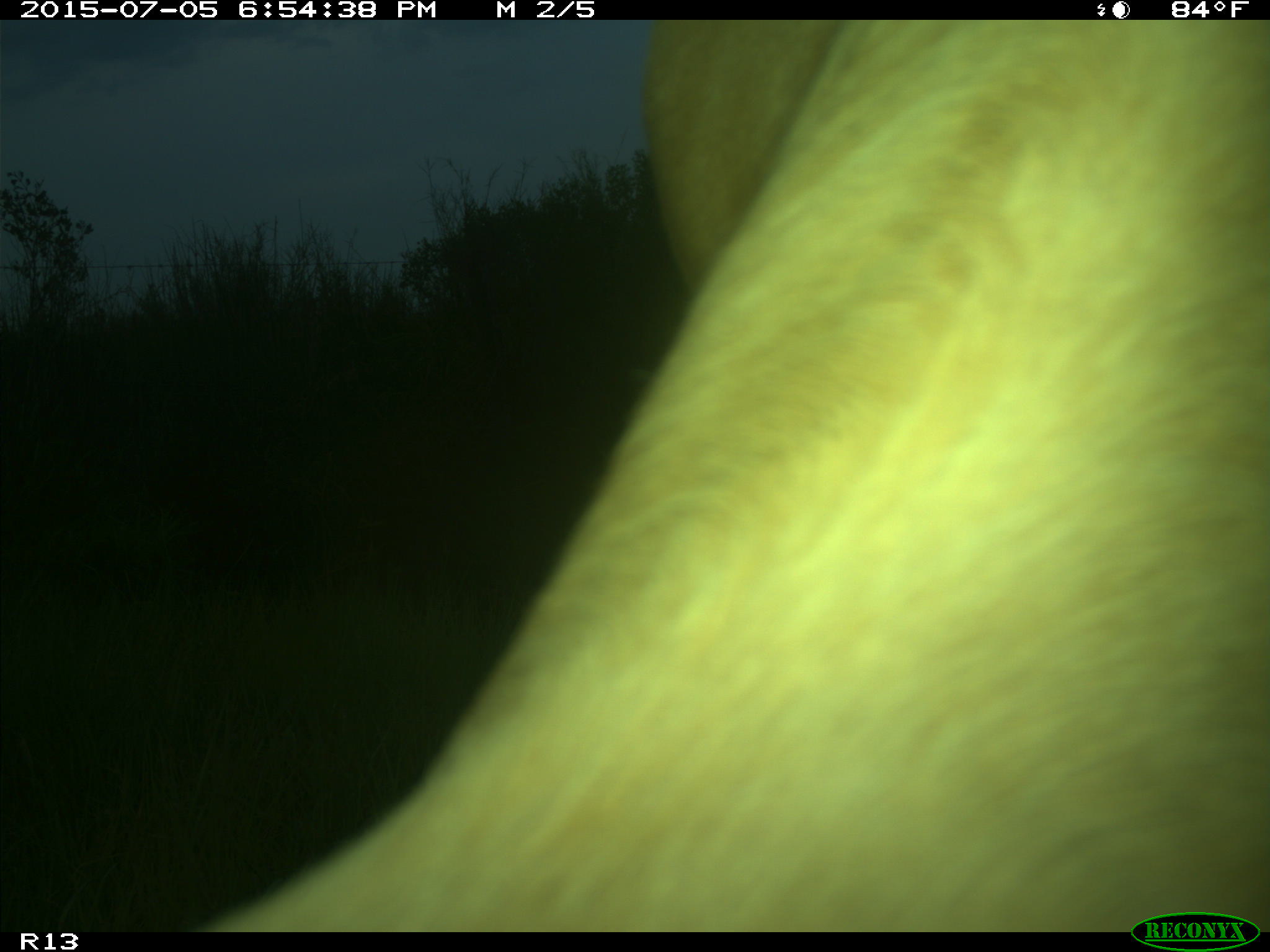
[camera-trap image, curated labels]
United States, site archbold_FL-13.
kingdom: Animalia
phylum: Chordata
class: Mammalia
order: Artiodactyla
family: Bovidae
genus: Bos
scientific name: Bos taurus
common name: domestic cow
Bos taurus (domestic cow).